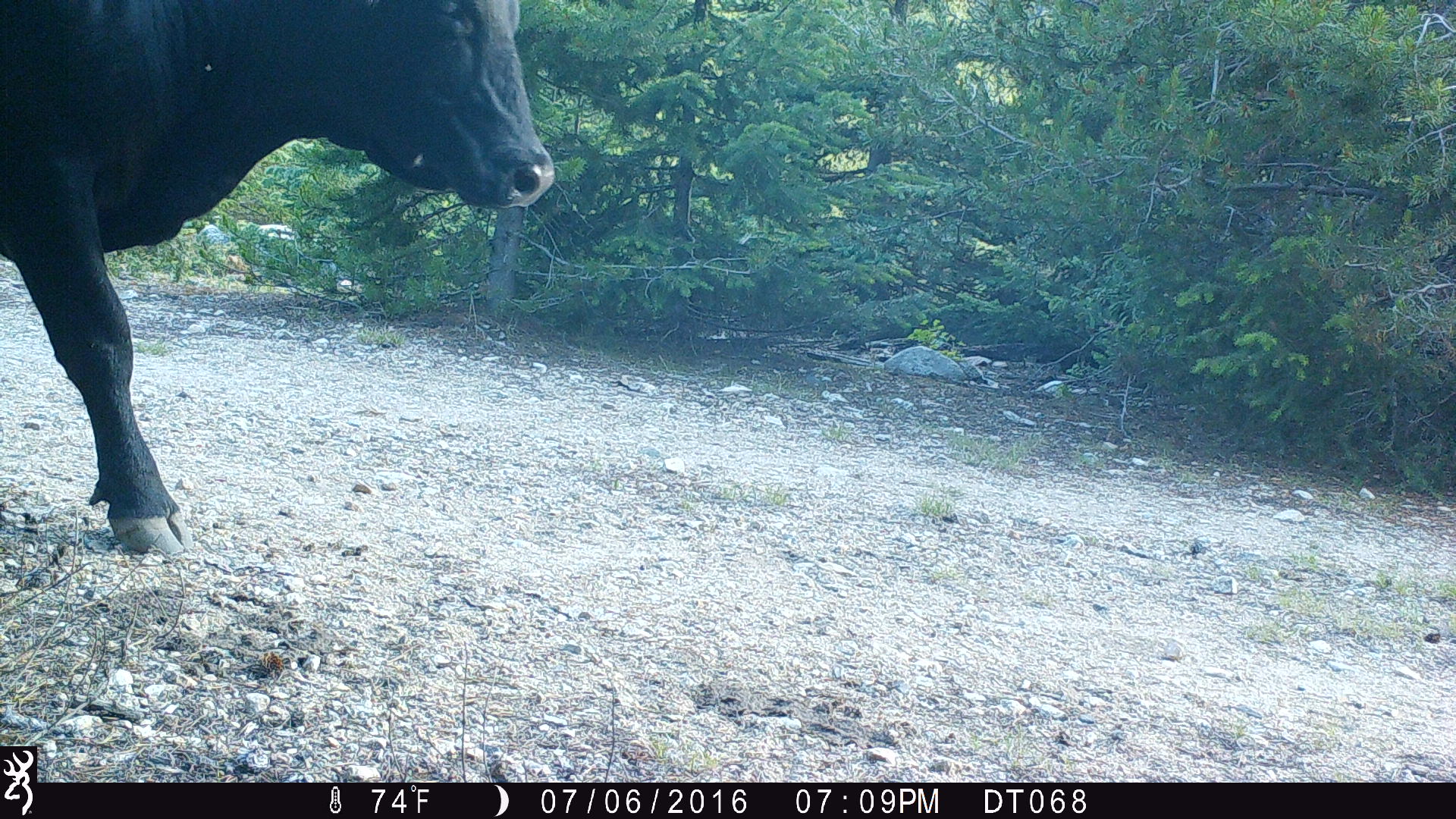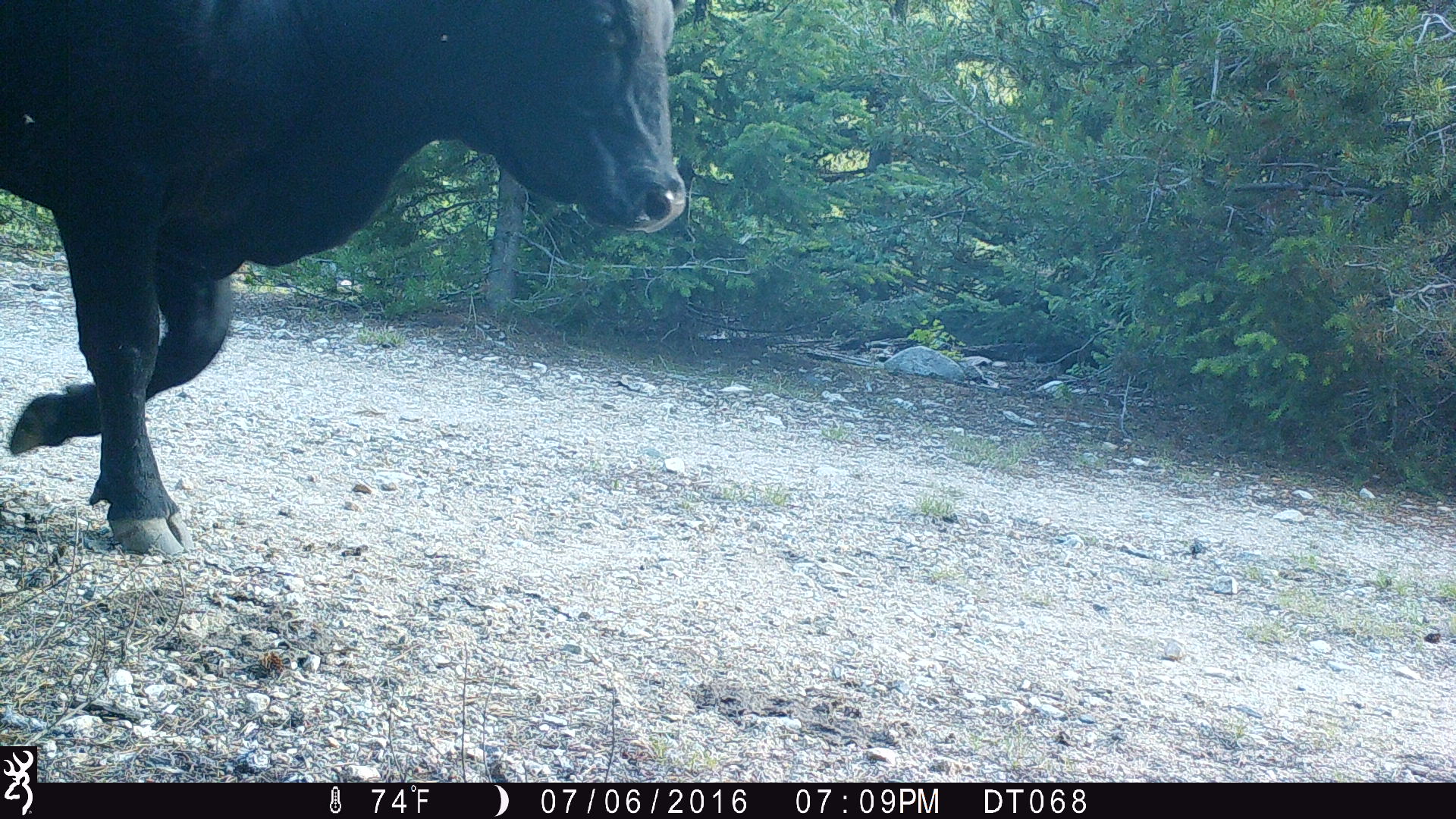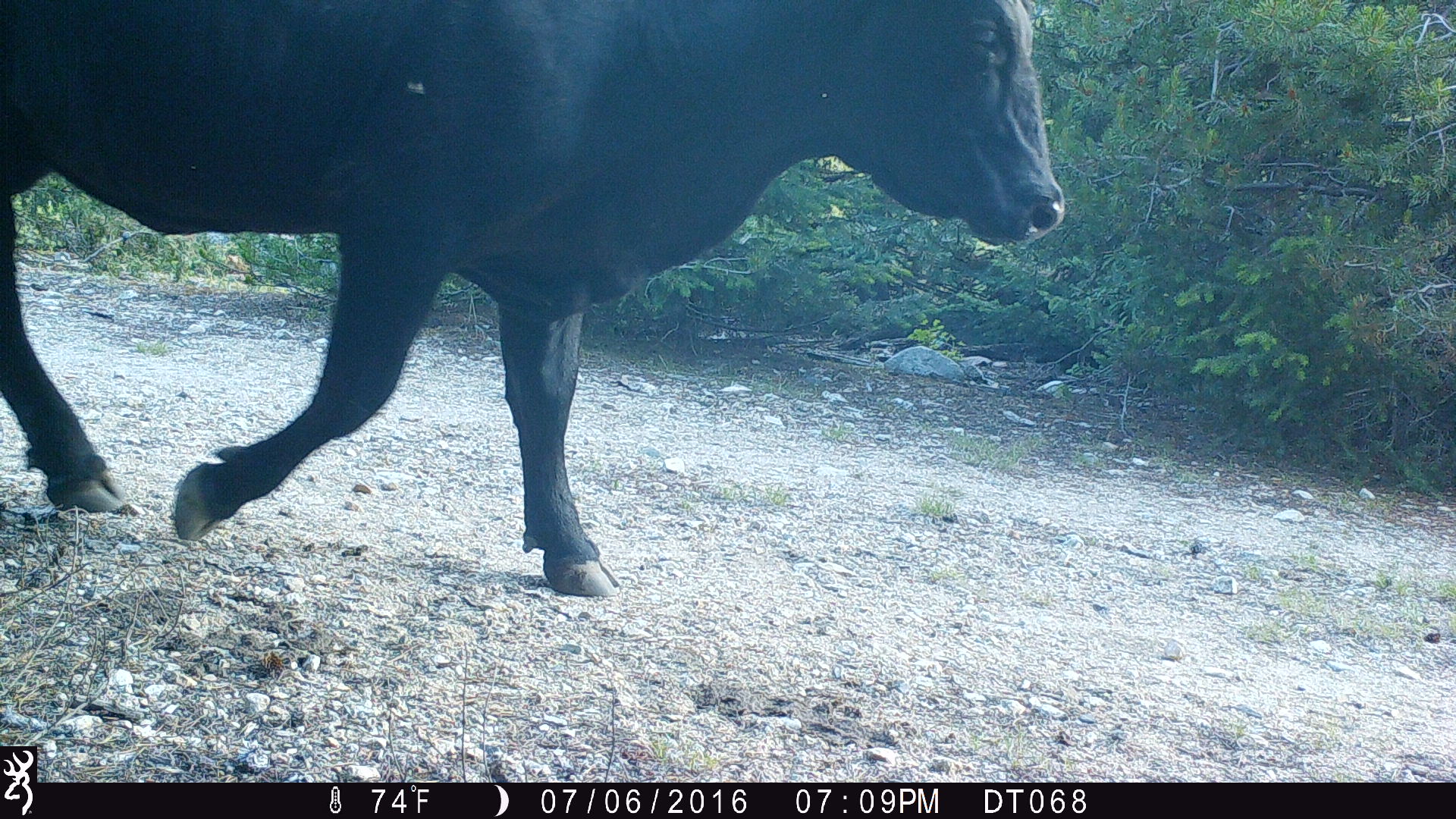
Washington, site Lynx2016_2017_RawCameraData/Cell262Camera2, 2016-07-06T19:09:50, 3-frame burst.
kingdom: Animalia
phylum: Chordata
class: Mammalia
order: Artiodactyla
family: Bovidae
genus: Bos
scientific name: Bos taurus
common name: domestic cattle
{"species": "domestic cattle (Bos taurus)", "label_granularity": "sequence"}